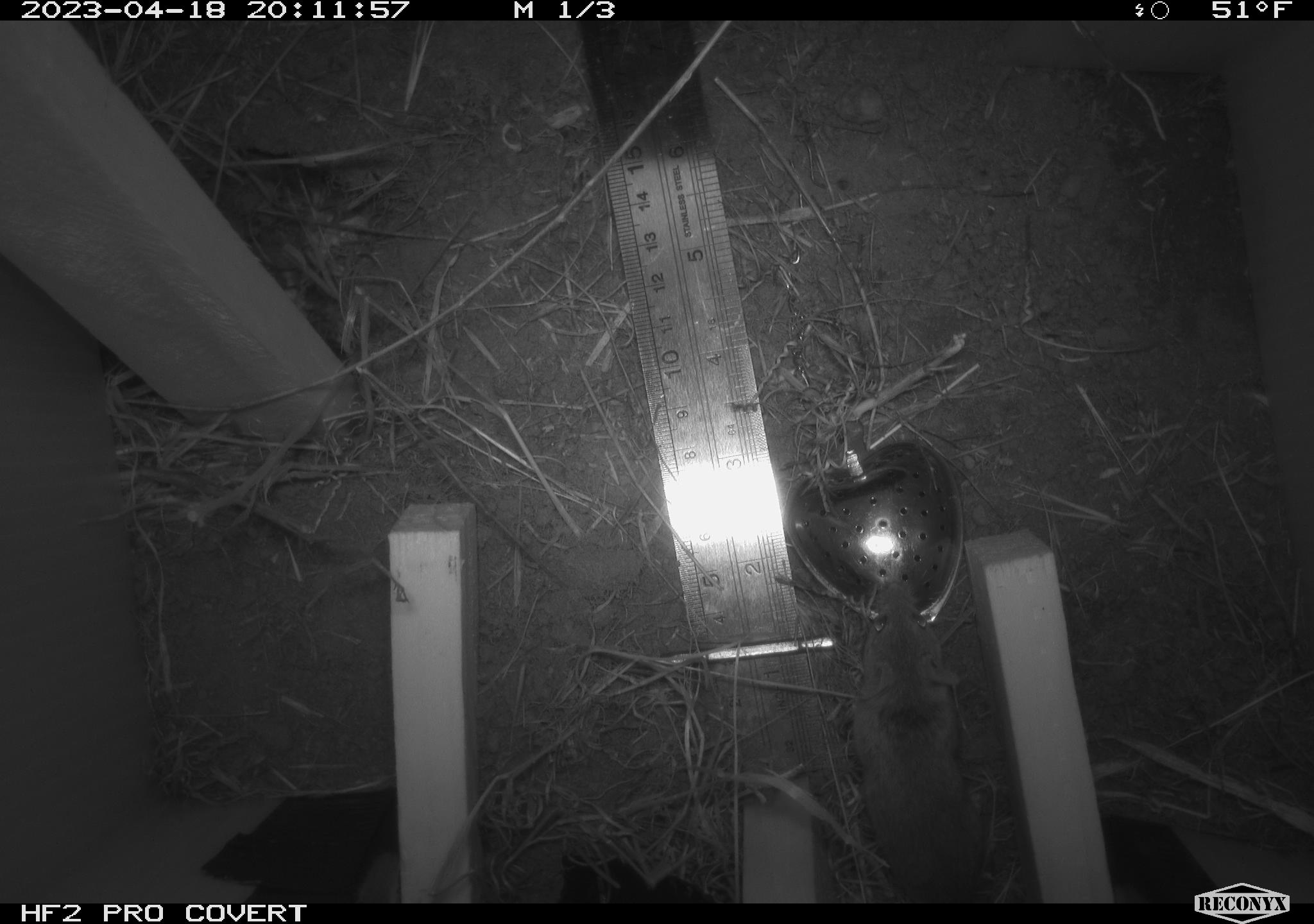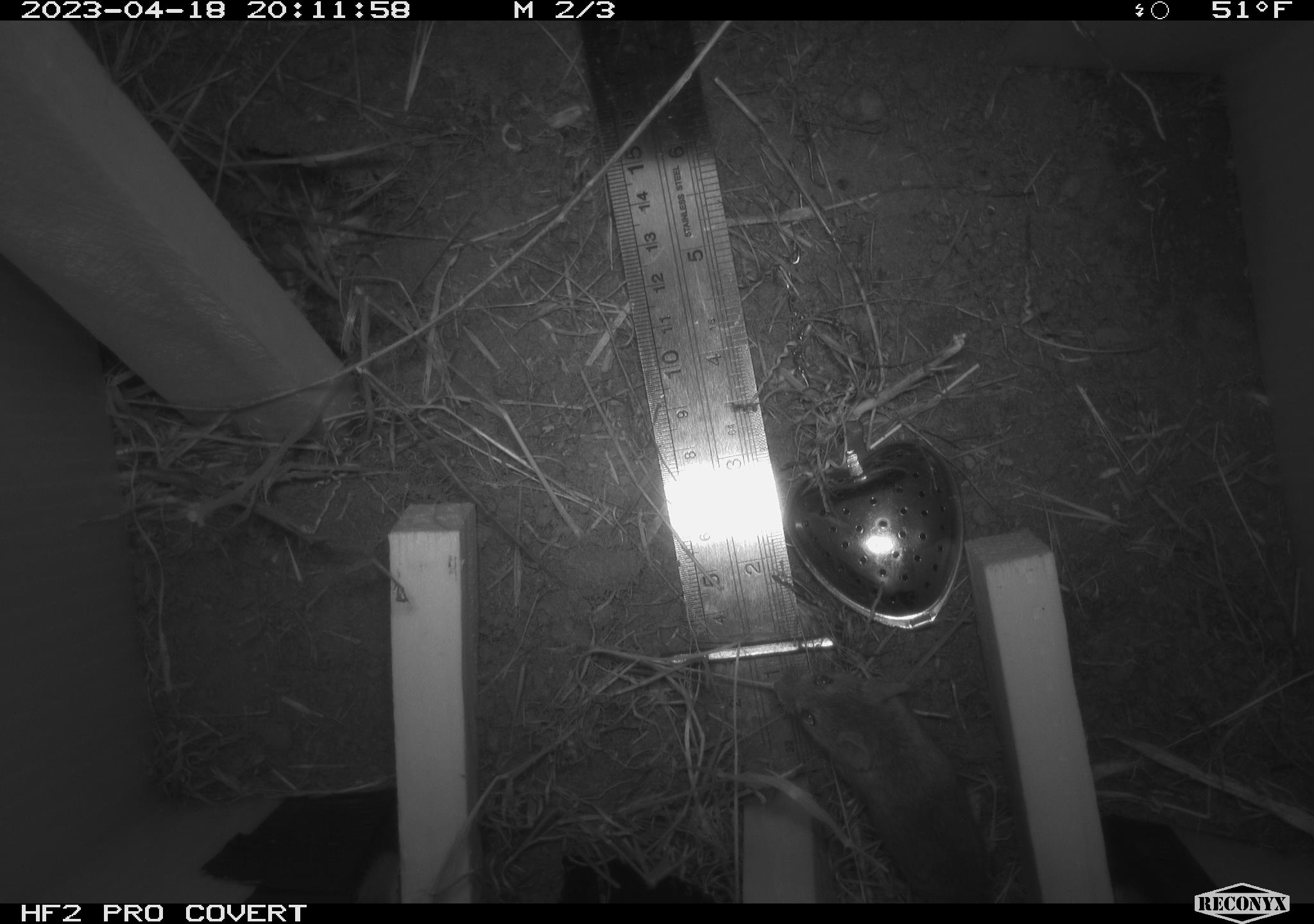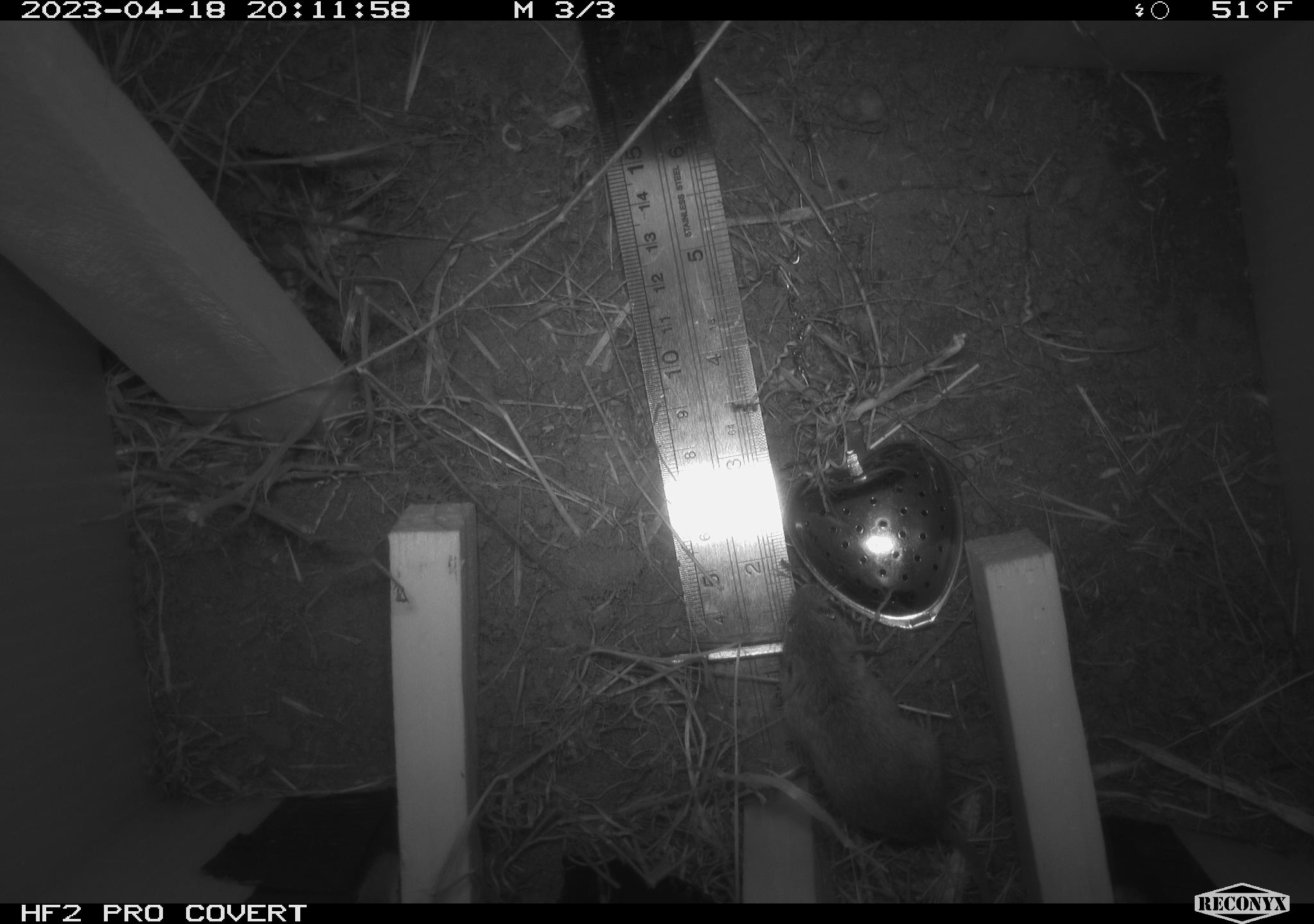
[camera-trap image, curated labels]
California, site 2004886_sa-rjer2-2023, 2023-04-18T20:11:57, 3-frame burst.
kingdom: Animalia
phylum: Chordata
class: Mammalia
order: Rodentia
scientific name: Rodentia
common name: mouse species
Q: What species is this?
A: Mouse species (Rodentia).